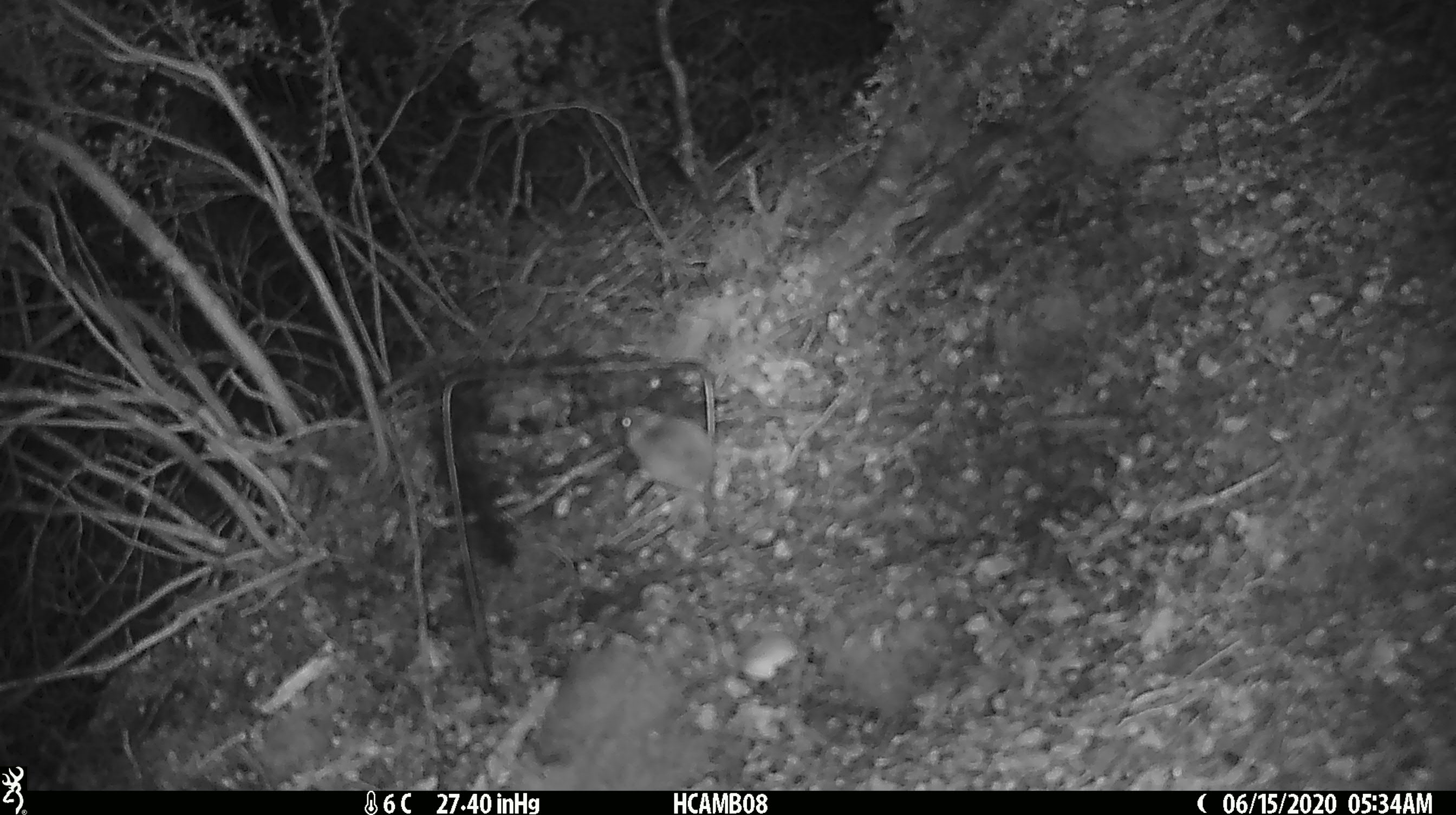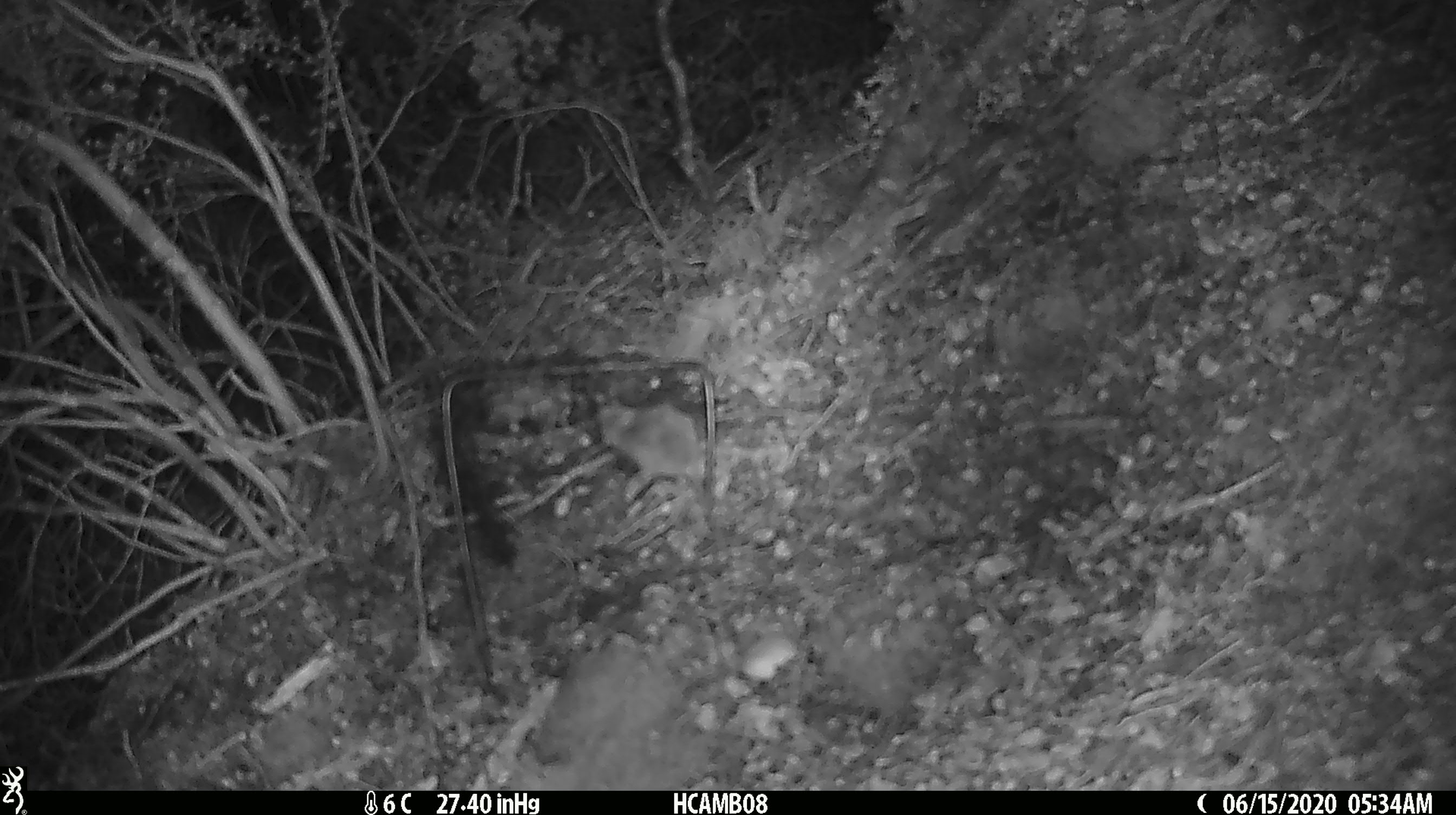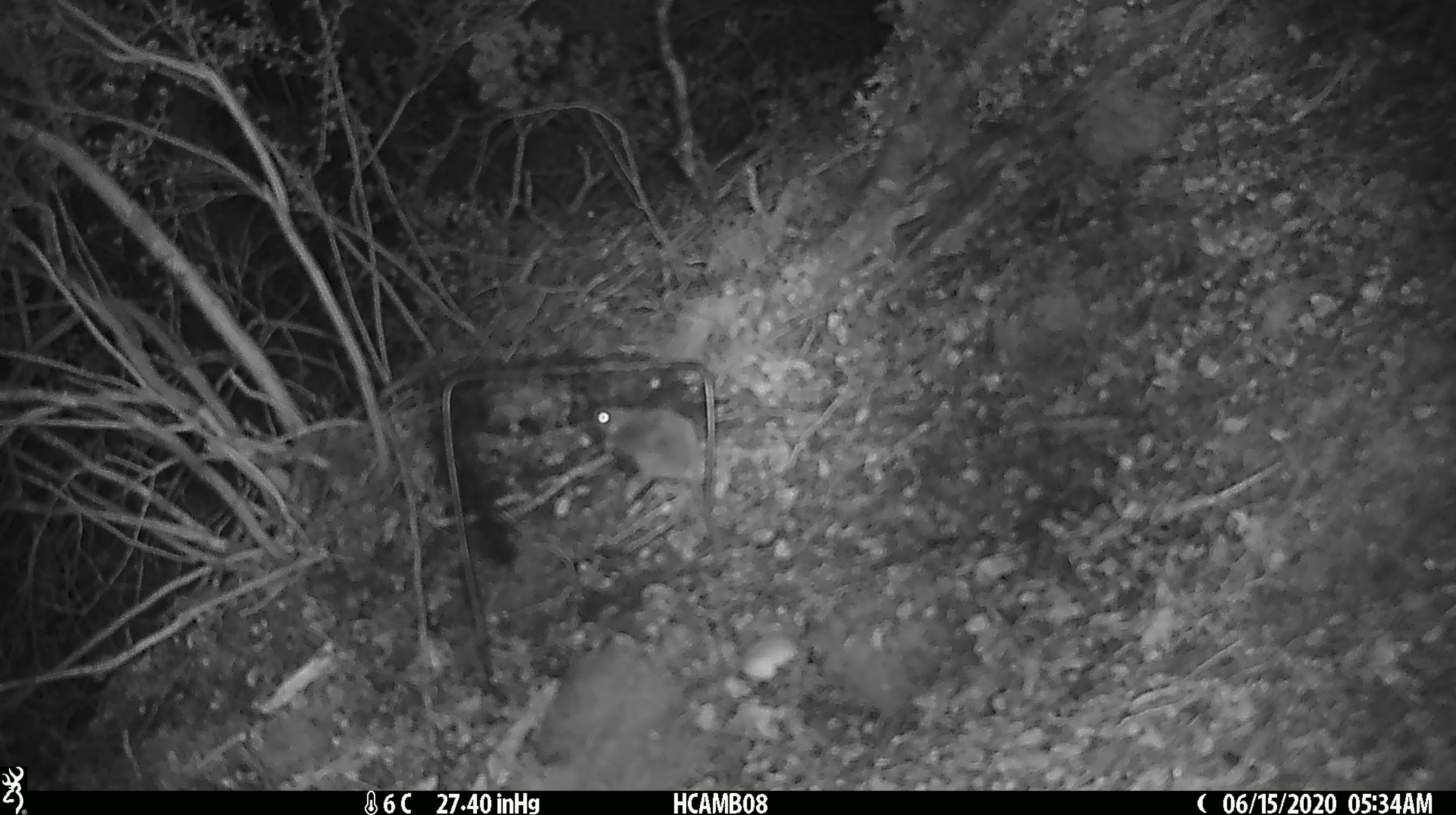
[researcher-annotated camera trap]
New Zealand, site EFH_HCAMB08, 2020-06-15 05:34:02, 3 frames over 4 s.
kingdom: Animalia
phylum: Chordata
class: Mammalia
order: Rodentia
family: Muridae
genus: Mus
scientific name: Mus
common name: mouse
Mouse (Mus).